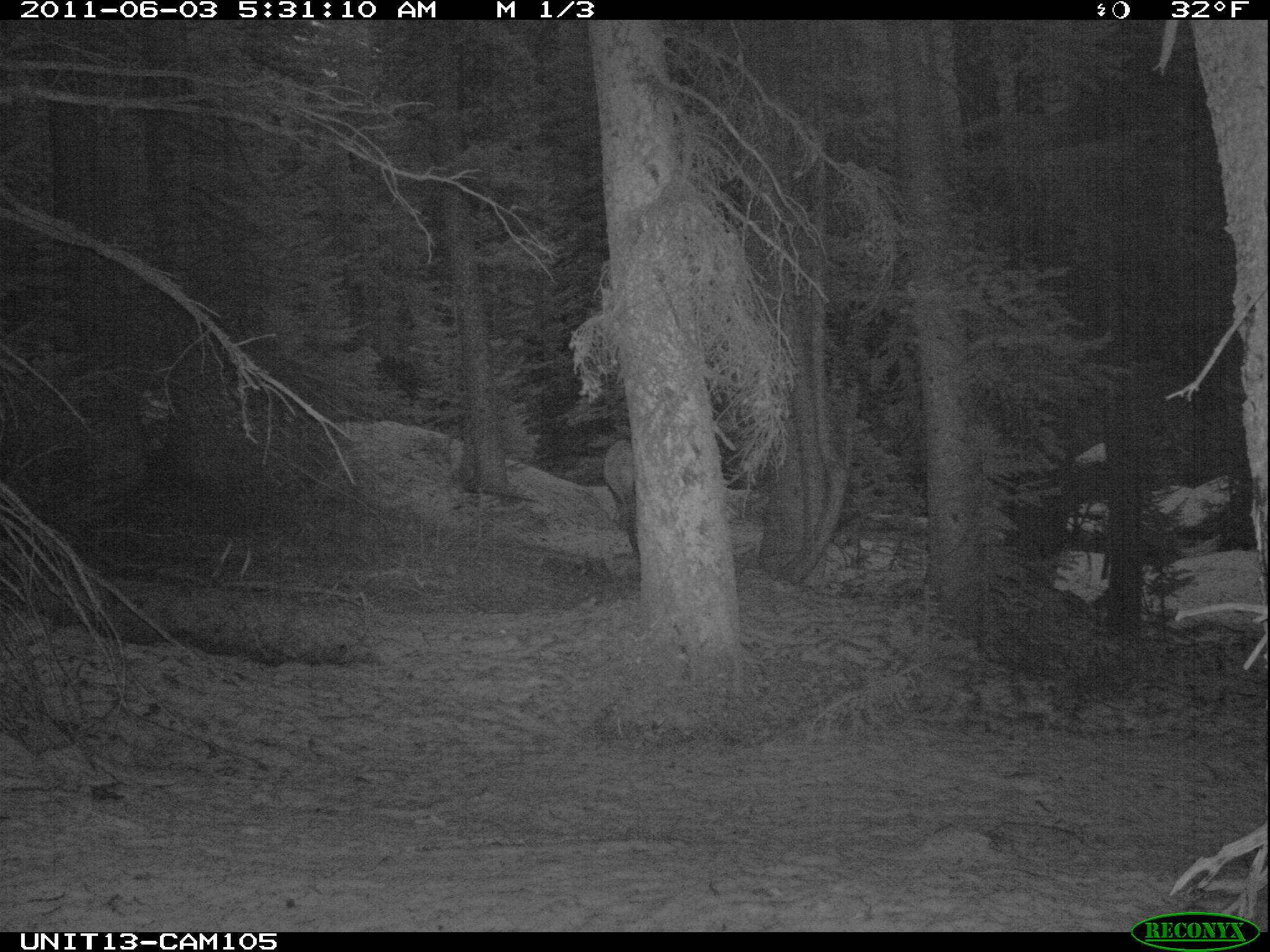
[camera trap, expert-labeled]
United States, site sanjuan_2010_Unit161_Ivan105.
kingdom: Animalia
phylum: Chordata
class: Mammalia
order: Artiodactyla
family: Cervidae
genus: Cervus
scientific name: Cervus elaphus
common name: red deer